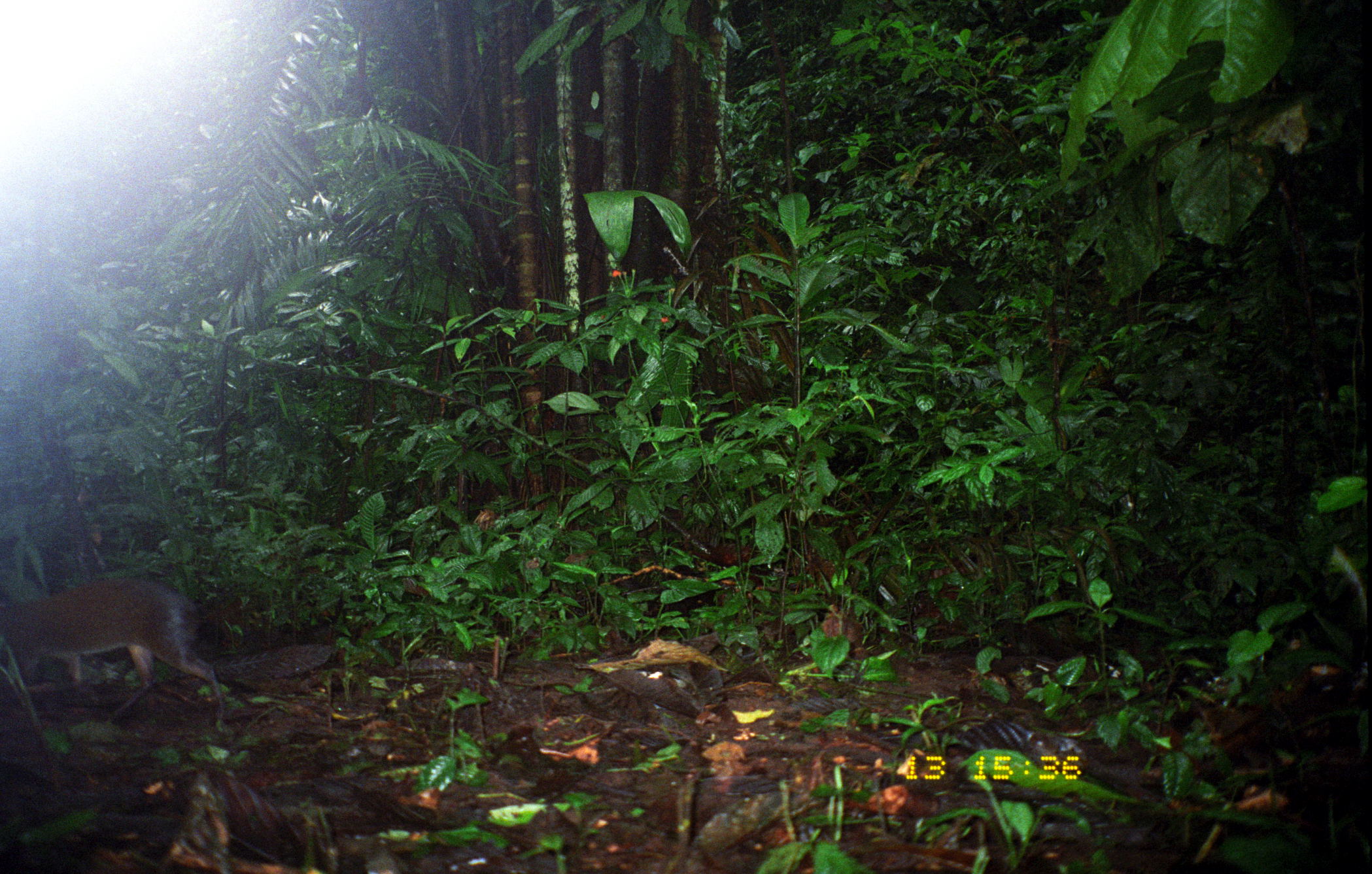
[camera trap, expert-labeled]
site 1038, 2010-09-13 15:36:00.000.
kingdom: Animalia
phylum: Chordata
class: Mammalia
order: Rodentia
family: Dasyproctidae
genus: Dasyprocta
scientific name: Dasyprocta punctata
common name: central american agouti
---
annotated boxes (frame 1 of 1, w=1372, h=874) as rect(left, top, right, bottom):
dasyprocta punctata: rect(0, 577, 225, 719)